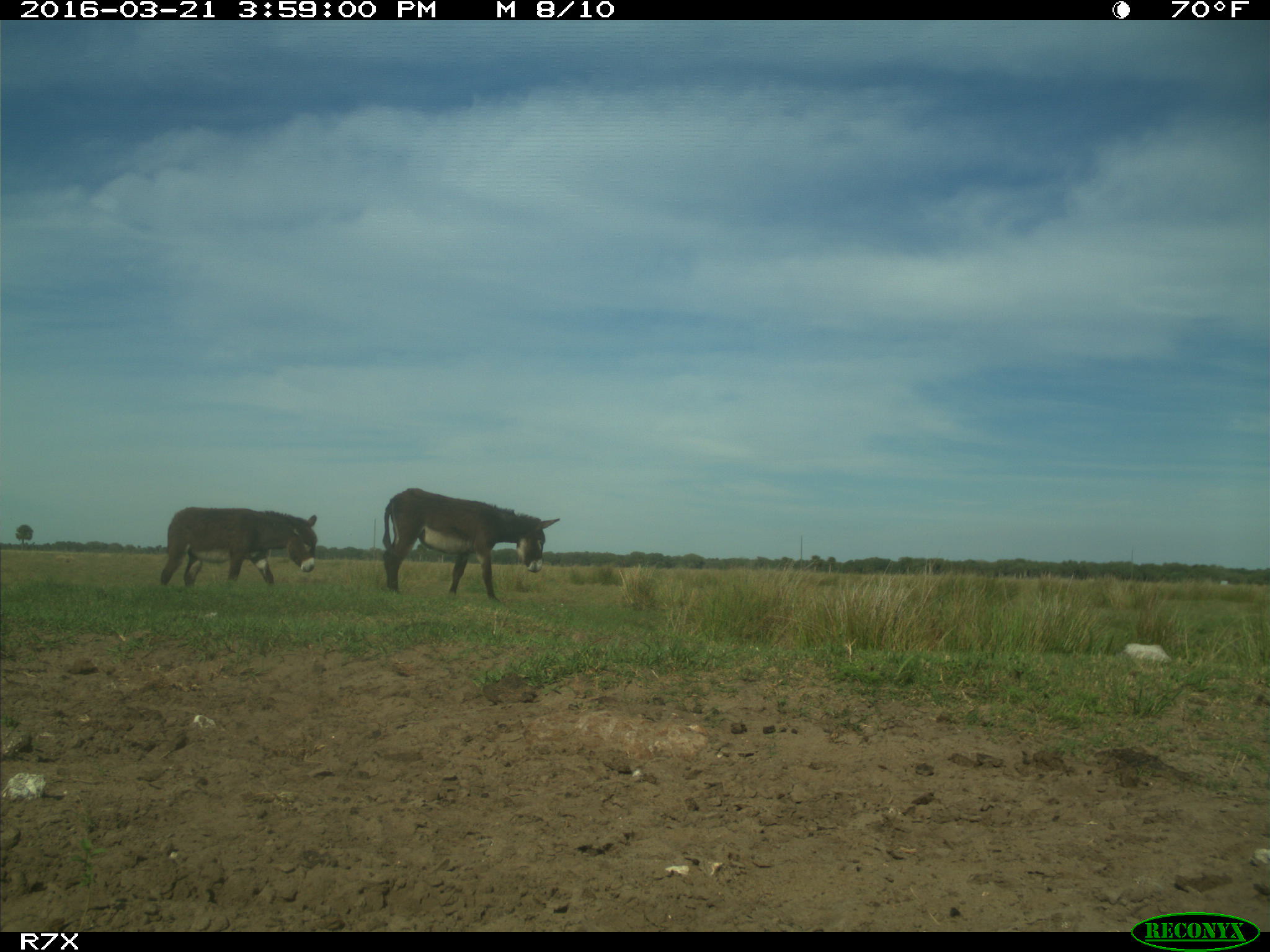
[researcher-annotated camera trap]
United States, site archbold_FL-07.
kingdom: Animalia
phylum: Chordata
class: Mammalia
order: Artiodactyla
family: Bovidae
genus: Bos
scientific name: Bos taurus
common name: domestic cow